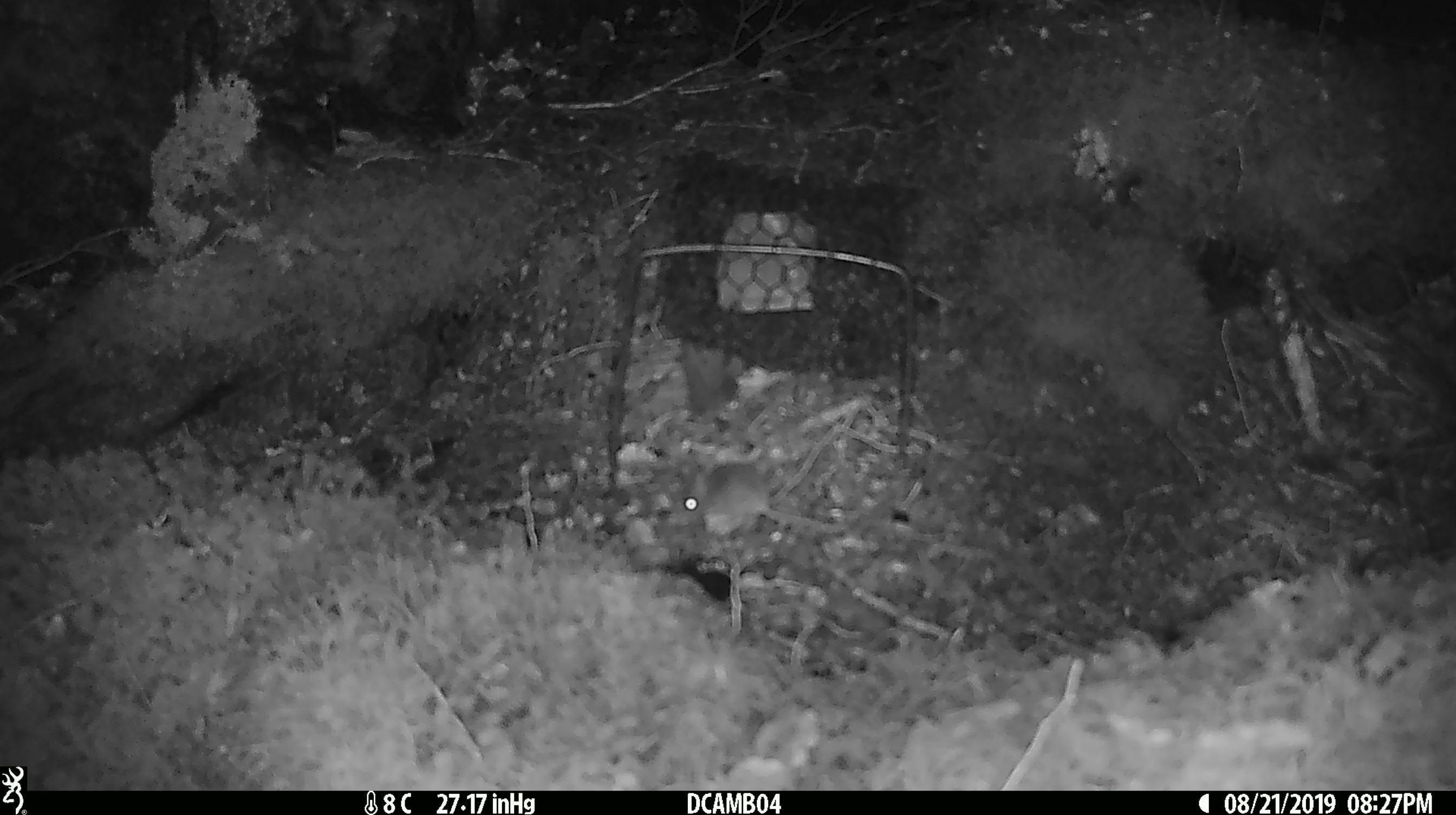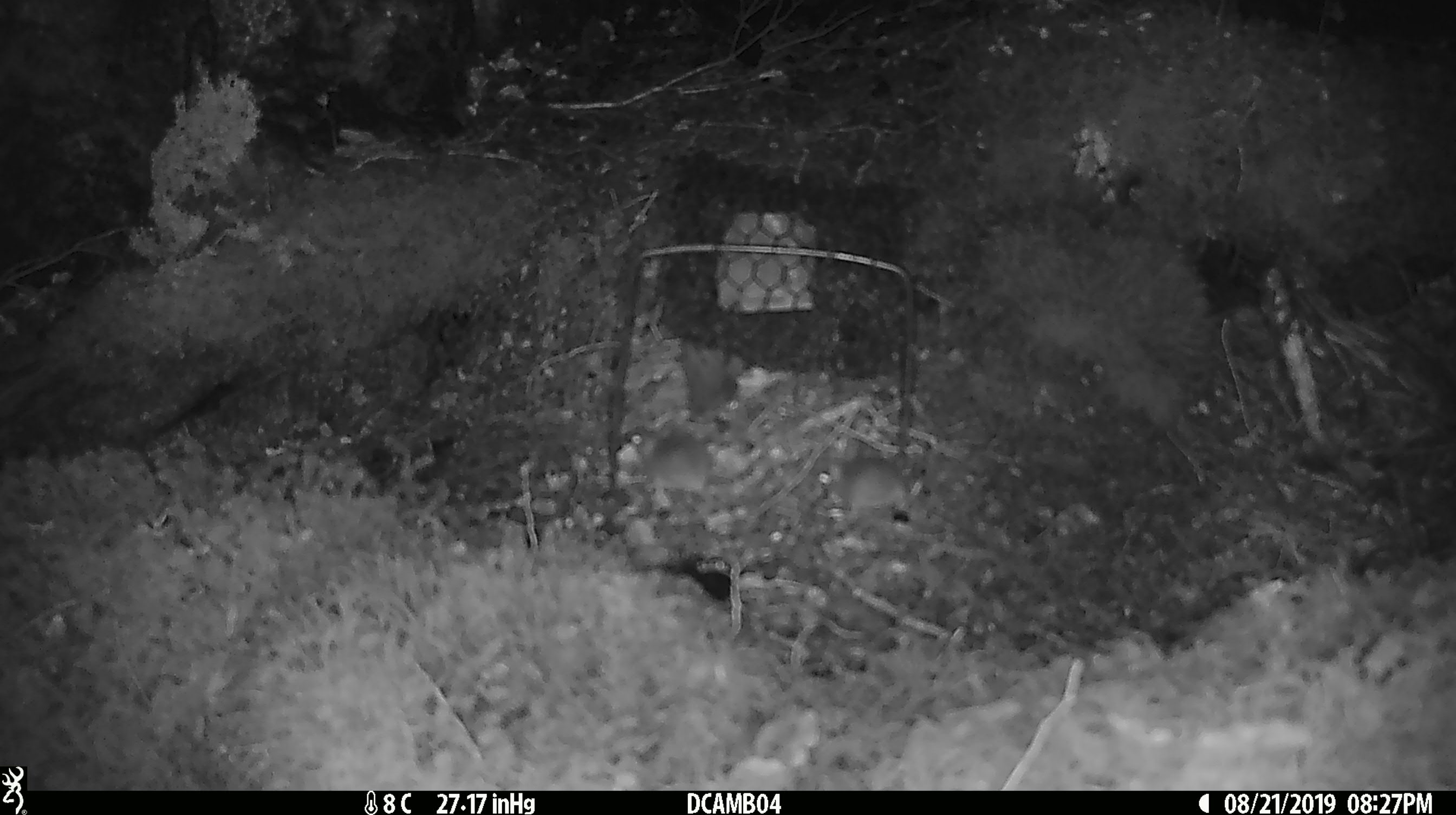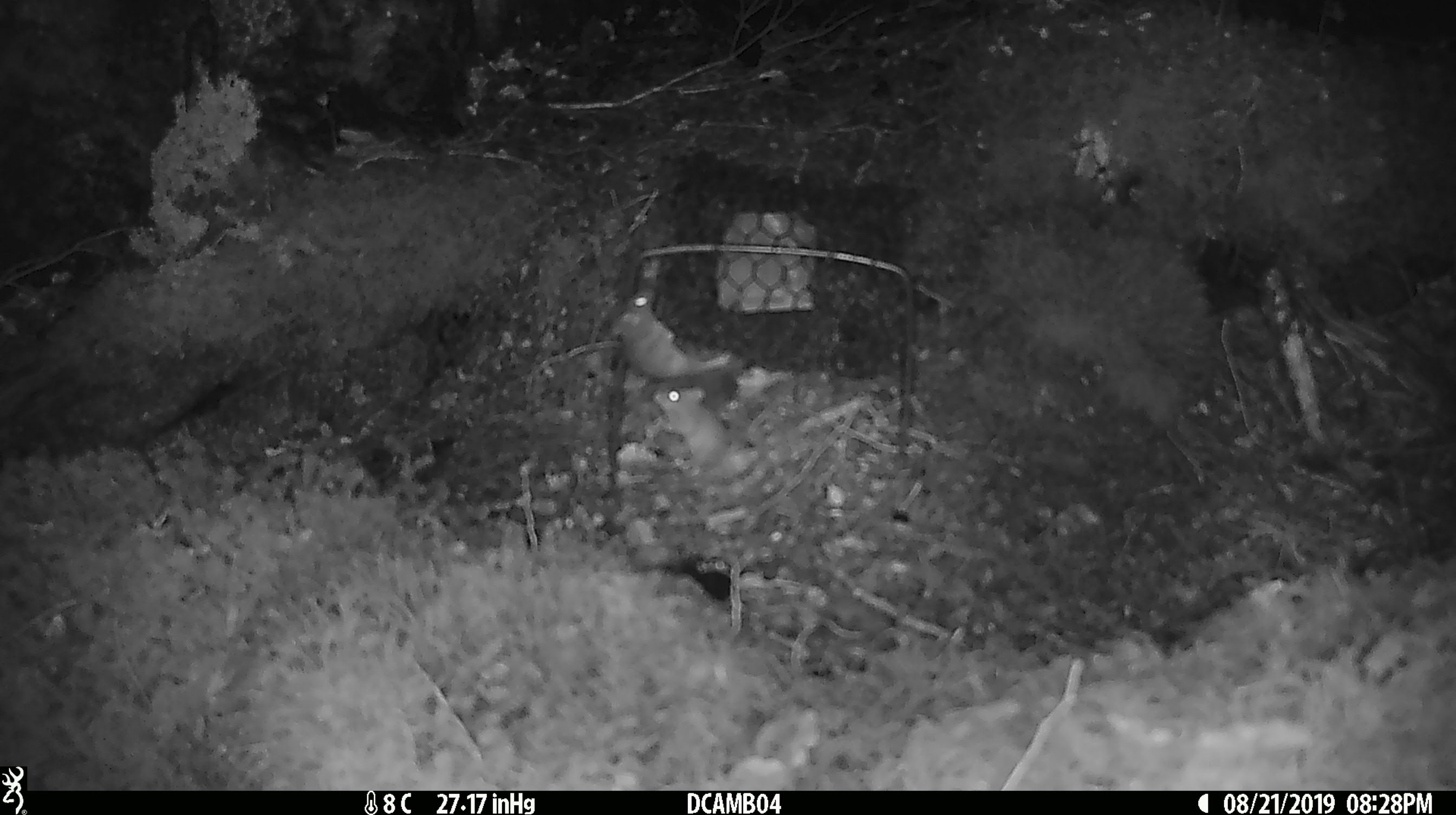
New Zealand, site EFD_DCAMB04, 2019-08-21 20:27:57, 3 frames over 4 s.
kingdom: Animalia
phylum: Chordata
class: Mammalia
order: Rodentia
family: Muridae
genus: Mus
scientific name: Mus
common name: mouse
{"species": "mouse (Mus)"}